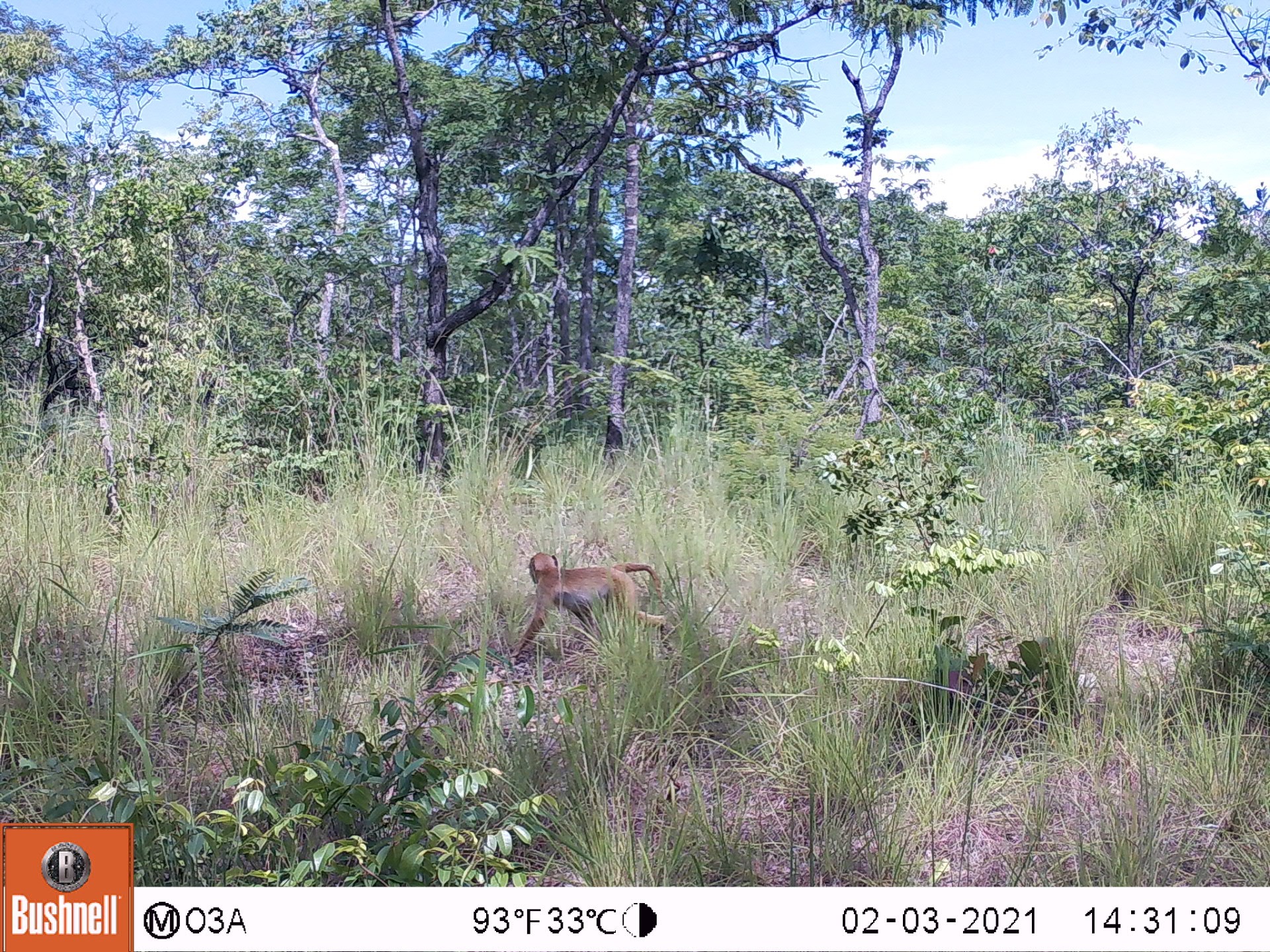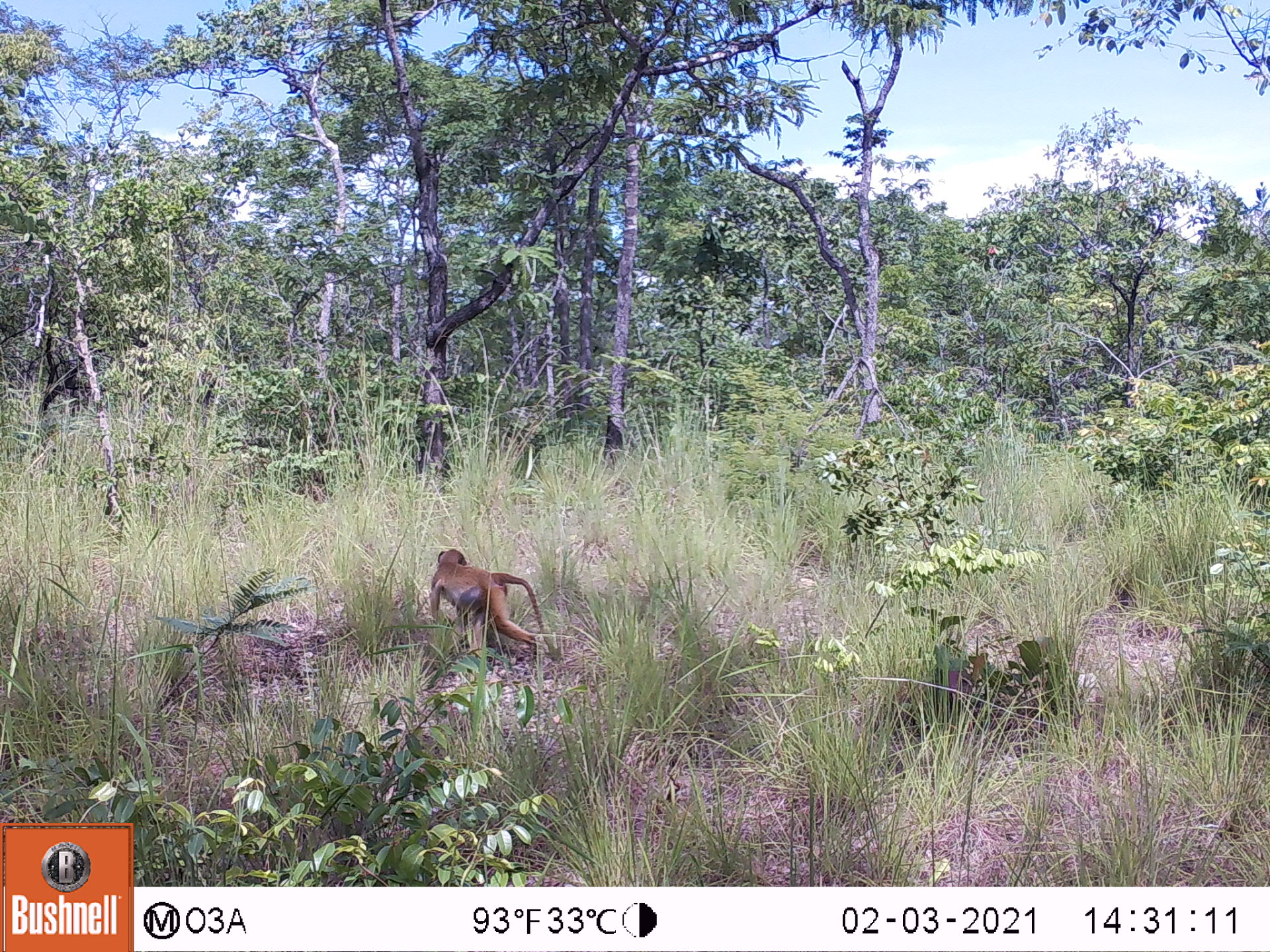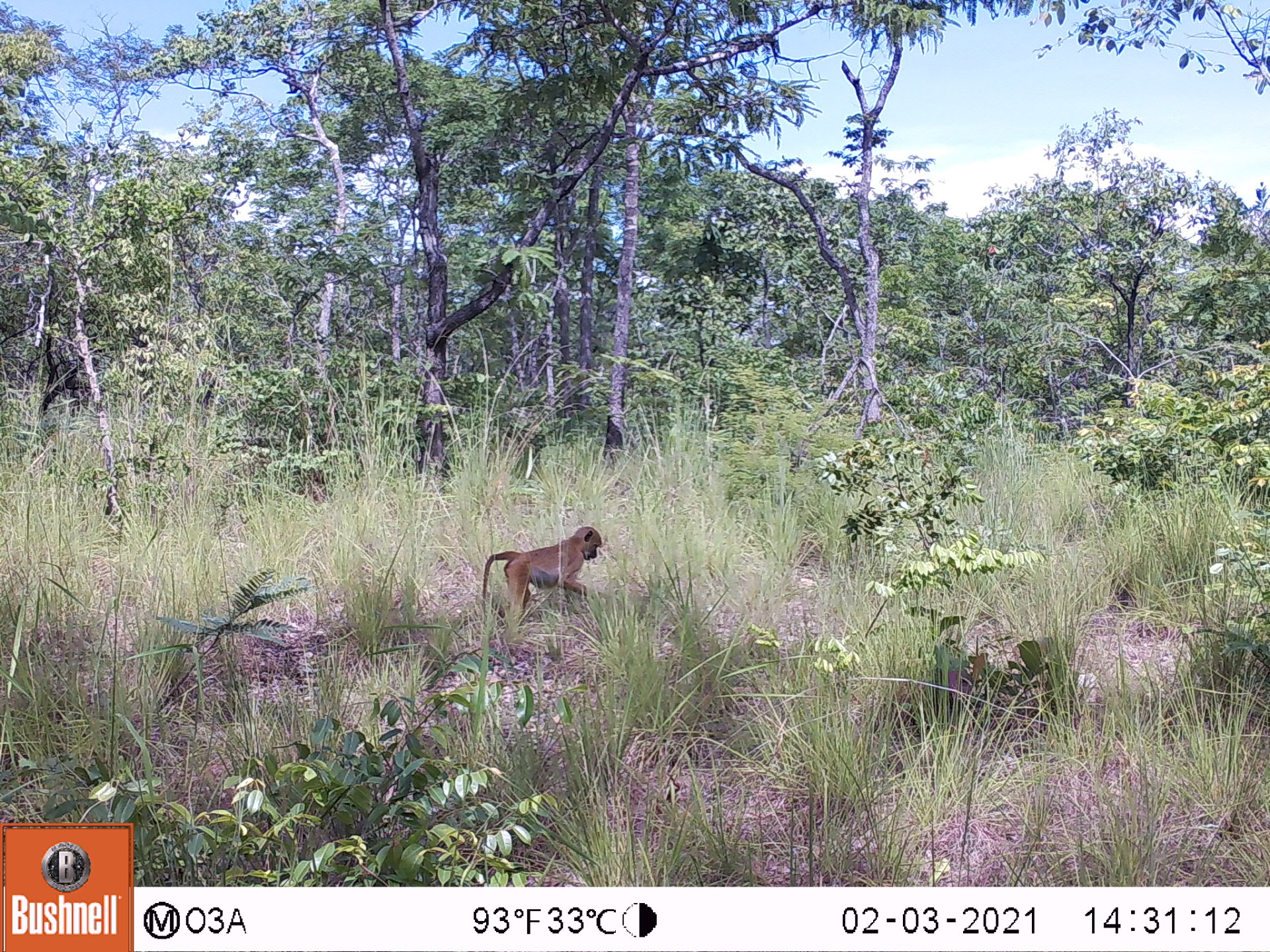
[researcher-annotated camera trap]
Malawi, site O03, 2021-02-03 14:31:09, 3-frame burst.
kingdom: Animalia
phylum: Chordata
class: Mammalia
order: Primates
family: Cercopithecidae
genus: Papio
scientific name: Papio cynocephalus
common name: yellow baboon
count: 1